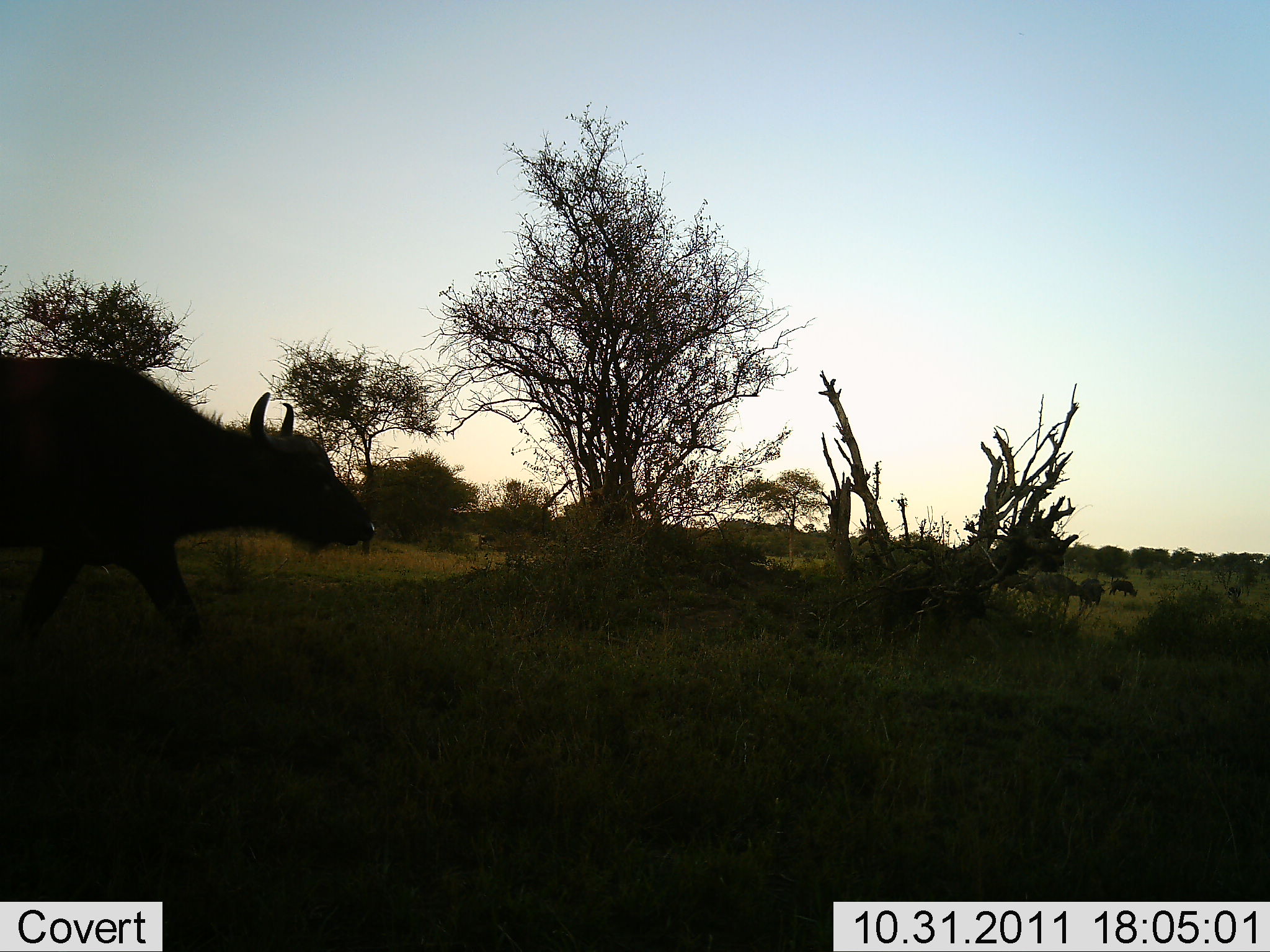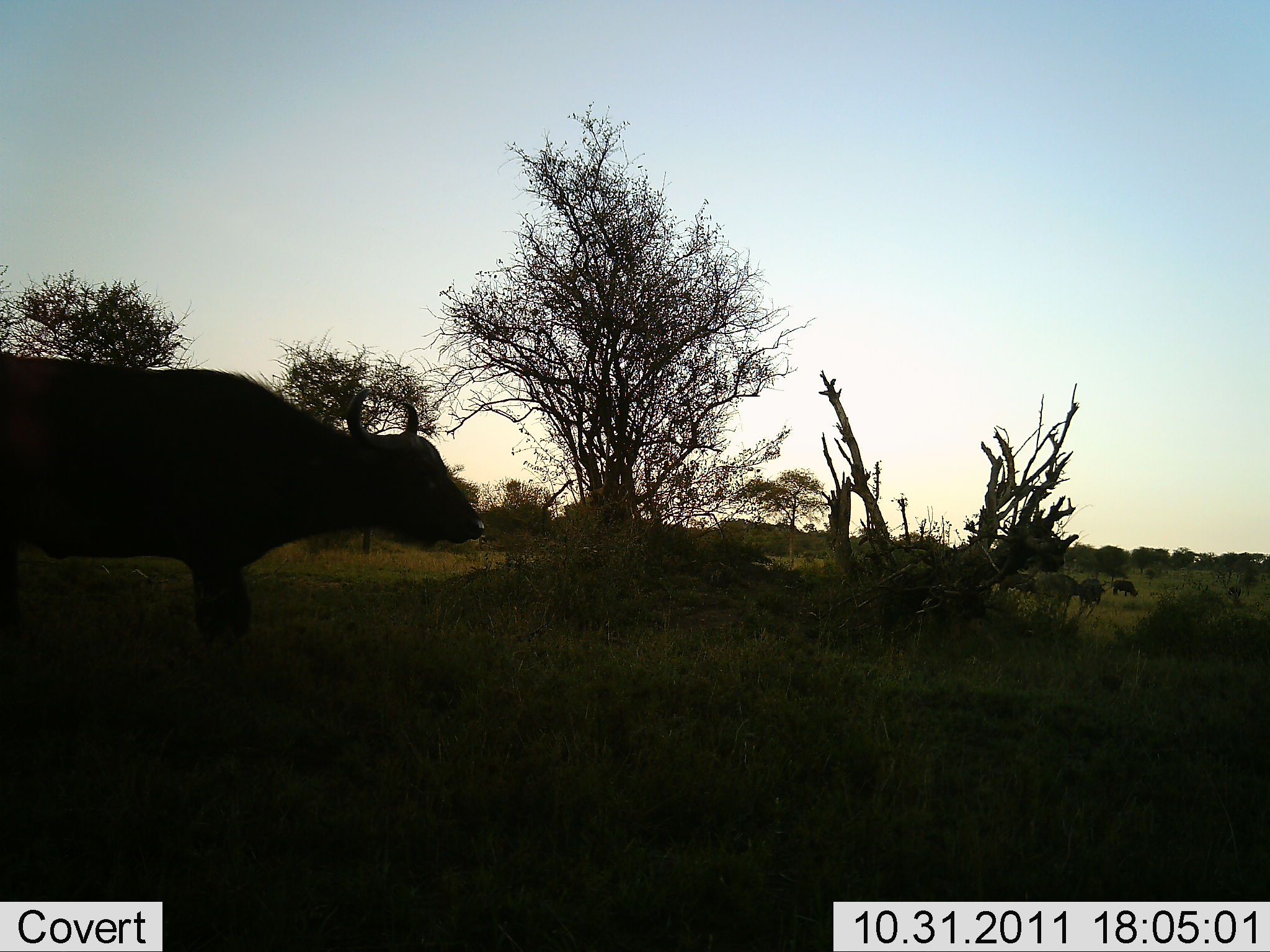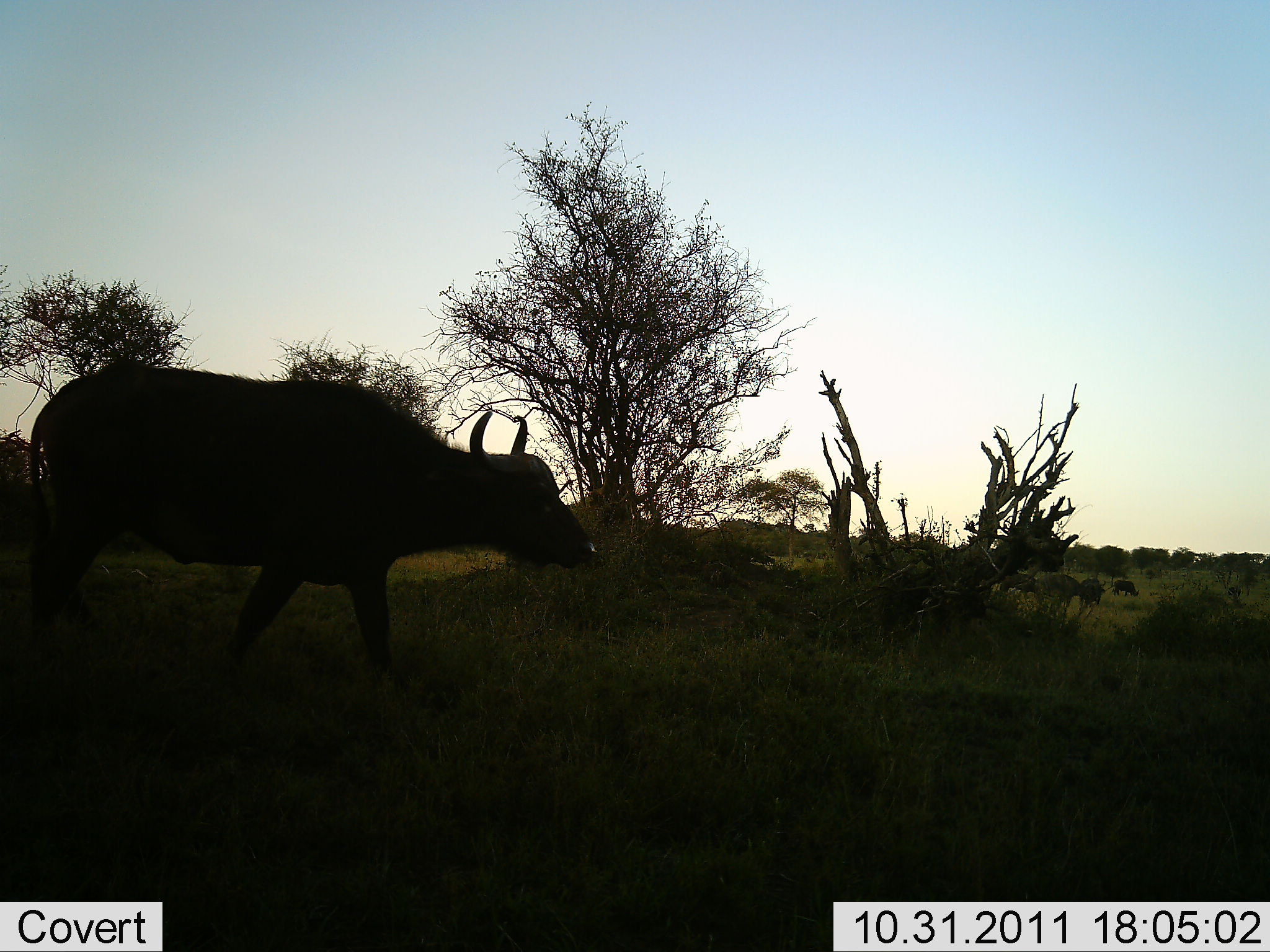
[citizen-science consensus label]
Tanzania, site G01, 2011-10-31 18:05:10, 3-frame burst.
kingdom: Animalia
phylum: Chordata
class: Mammalia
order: Artiodactyla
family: Bovidae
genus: Syncerus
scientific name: Syncerus caffer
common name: cape buffalo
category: buffalo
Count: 1.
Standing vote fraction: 40%.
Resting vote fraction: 0%.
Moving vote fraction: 100%.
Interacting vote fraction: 0%.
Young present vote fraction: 0%.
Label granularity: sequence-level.